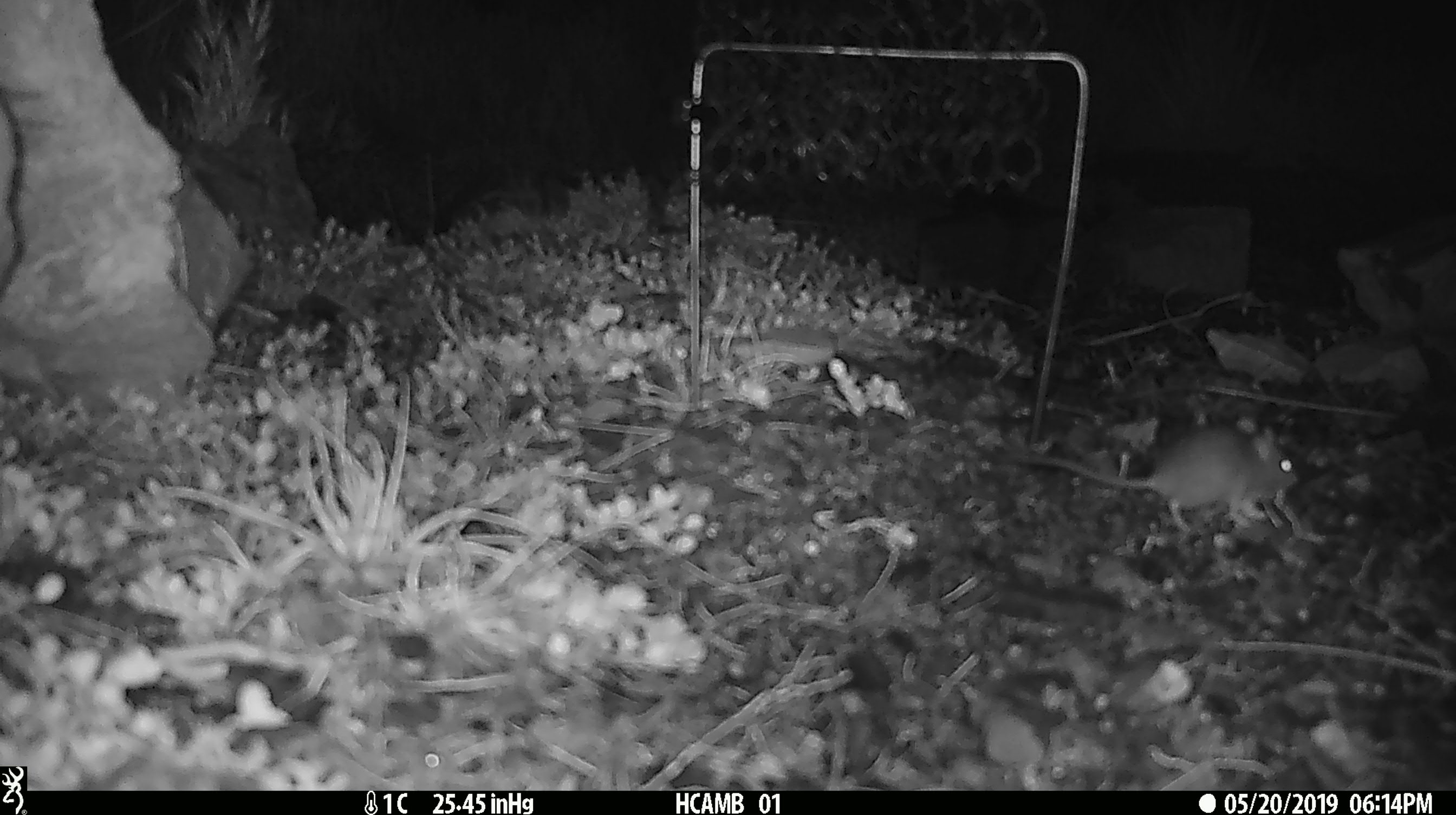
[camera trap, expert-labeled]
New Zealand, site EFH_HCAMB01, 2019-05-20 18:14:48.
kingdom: Animalia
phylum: Chordata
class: Mammalia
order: Rodentia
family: Muridae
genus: Mus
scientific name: Mus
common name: mouse